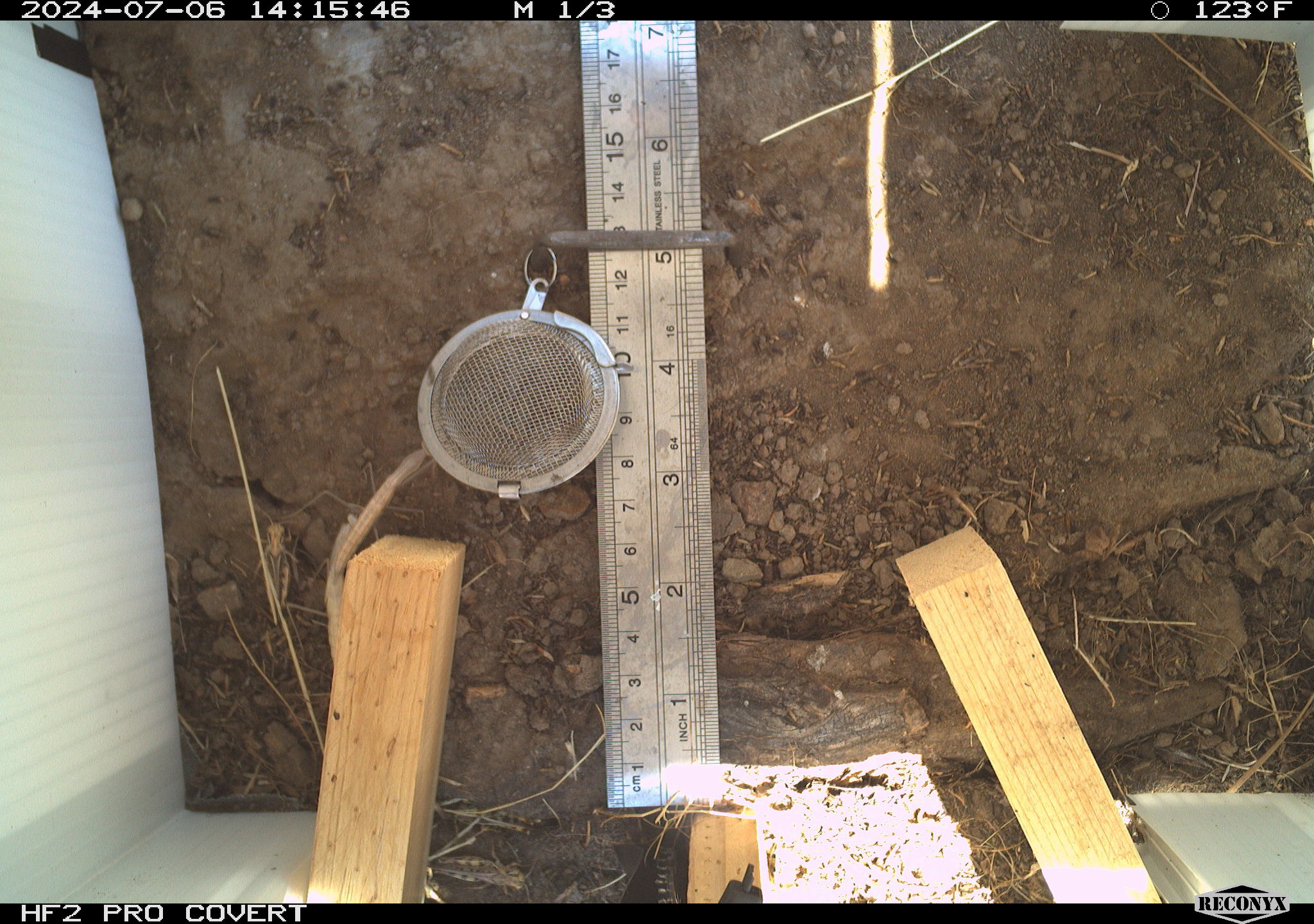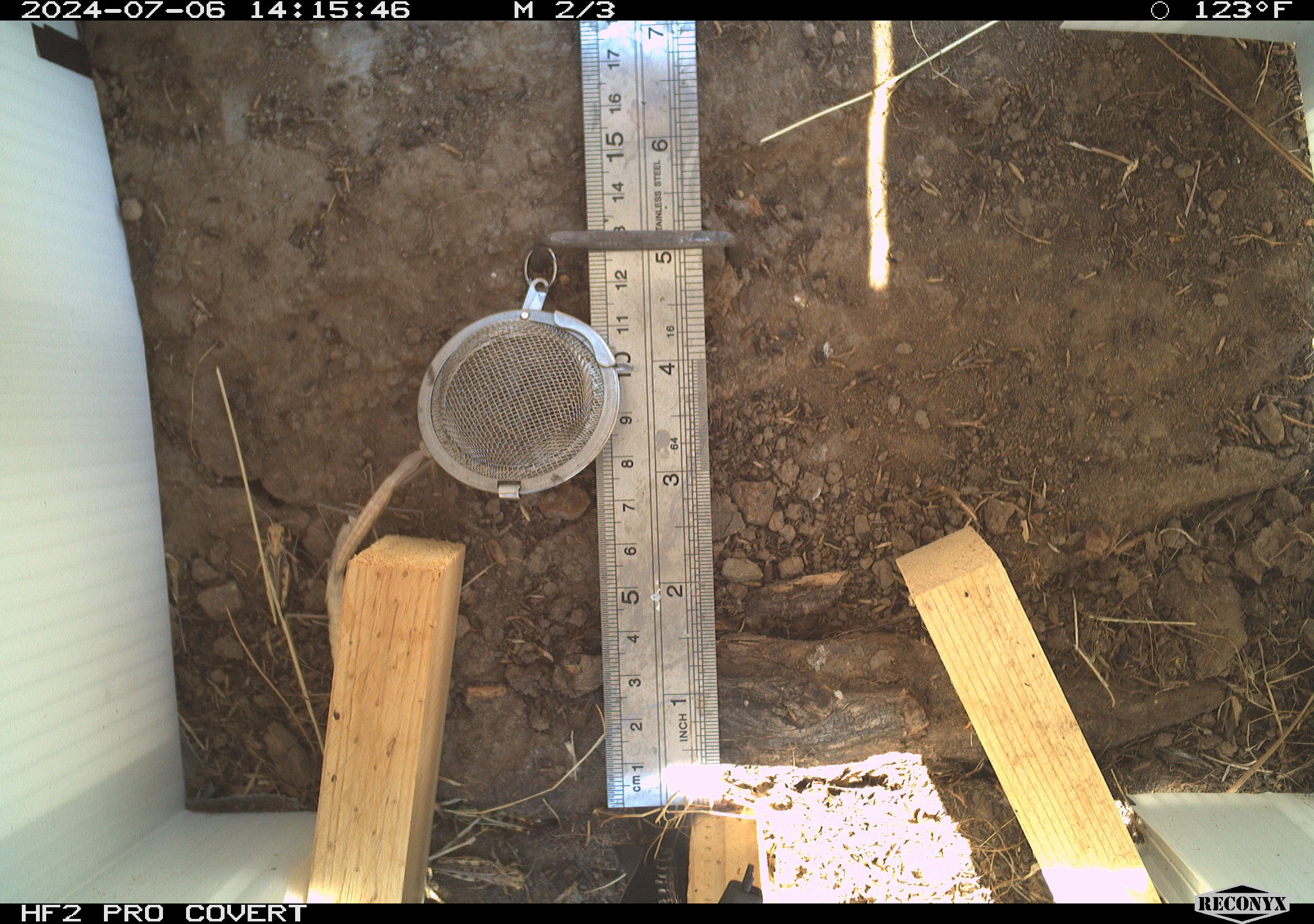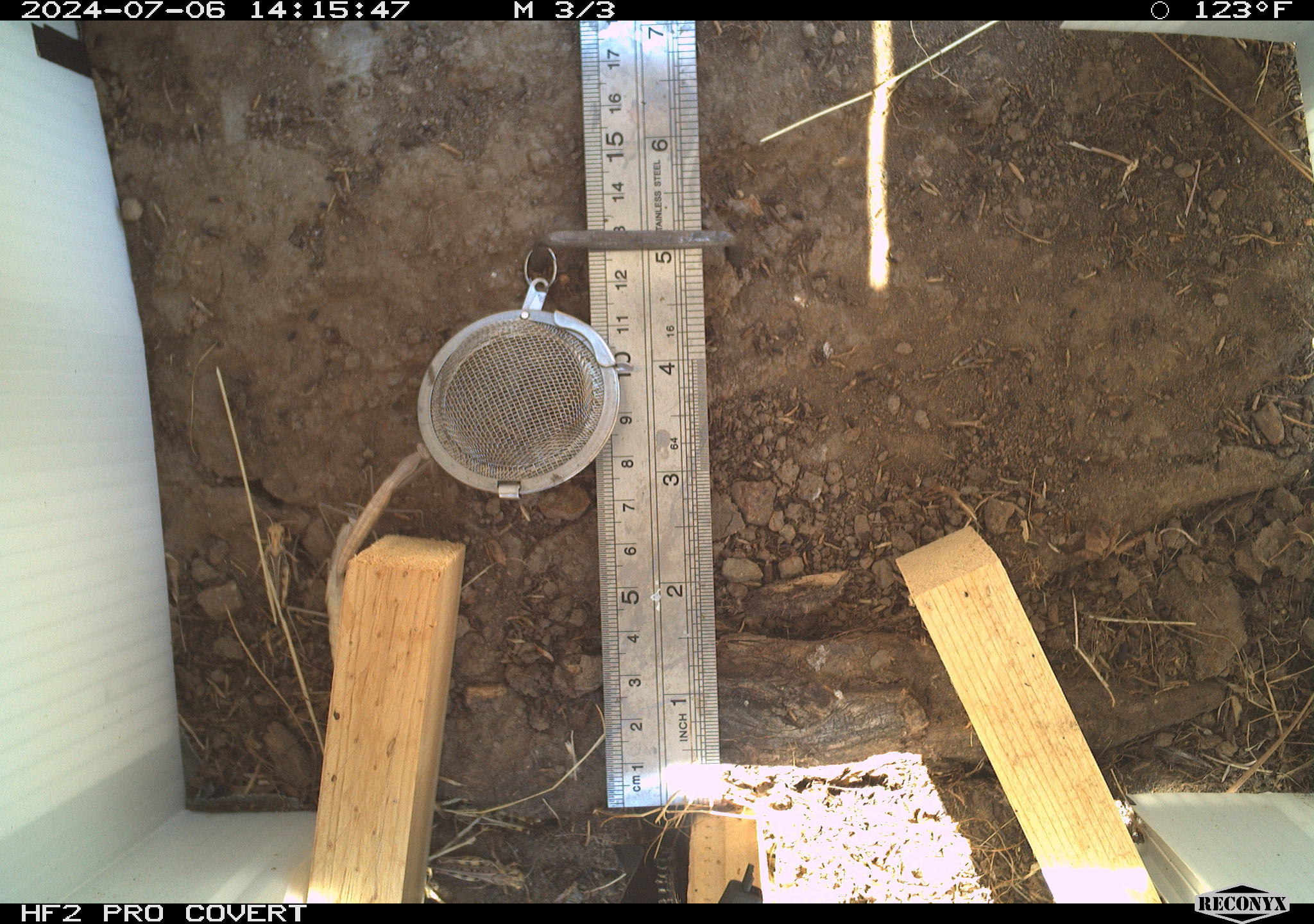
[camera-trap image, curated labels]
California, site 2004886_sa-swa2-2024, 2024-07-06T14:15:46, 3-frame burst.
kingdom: Animalia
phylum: Arthropoda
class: Insecta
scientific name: Insecta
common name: insect